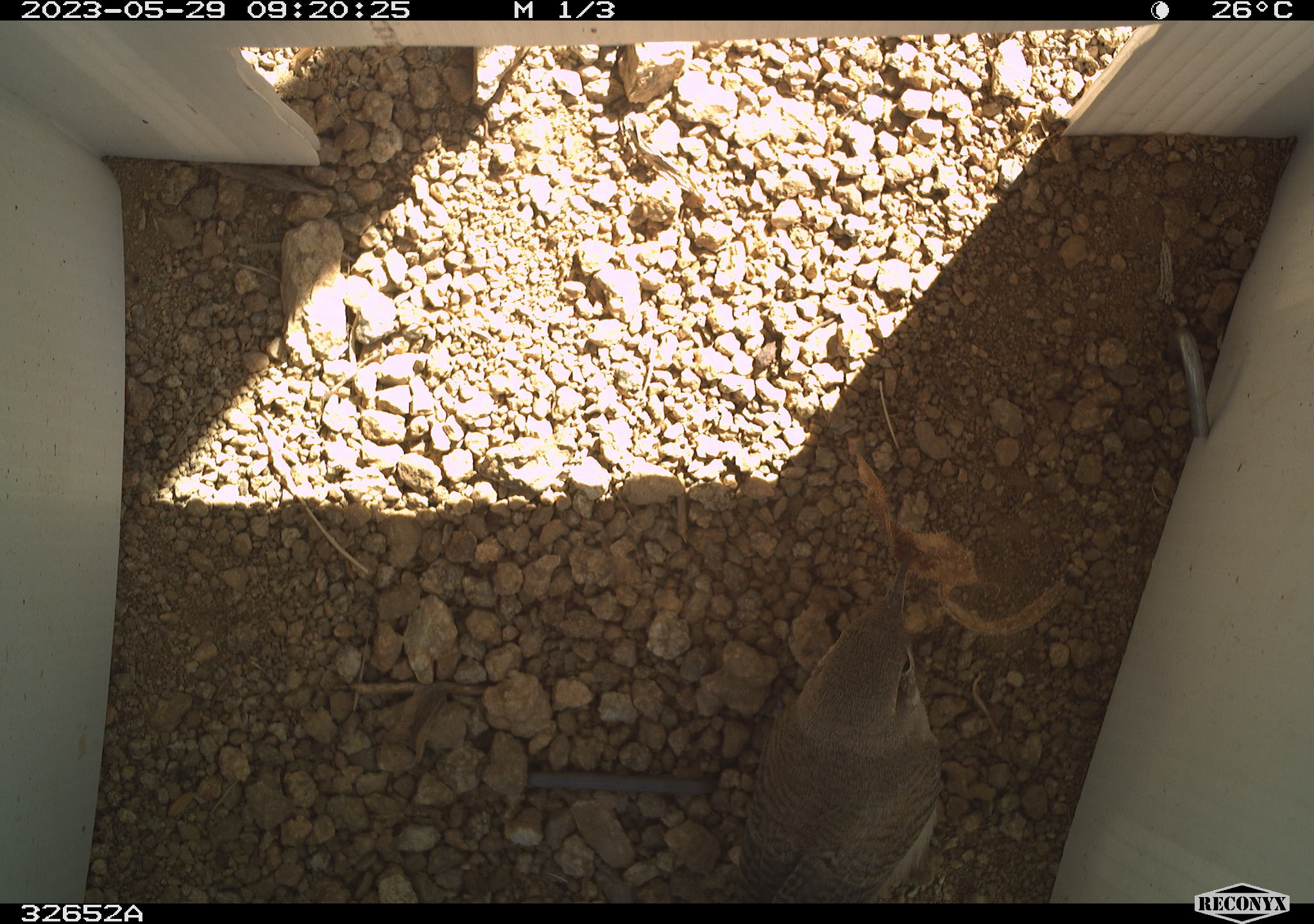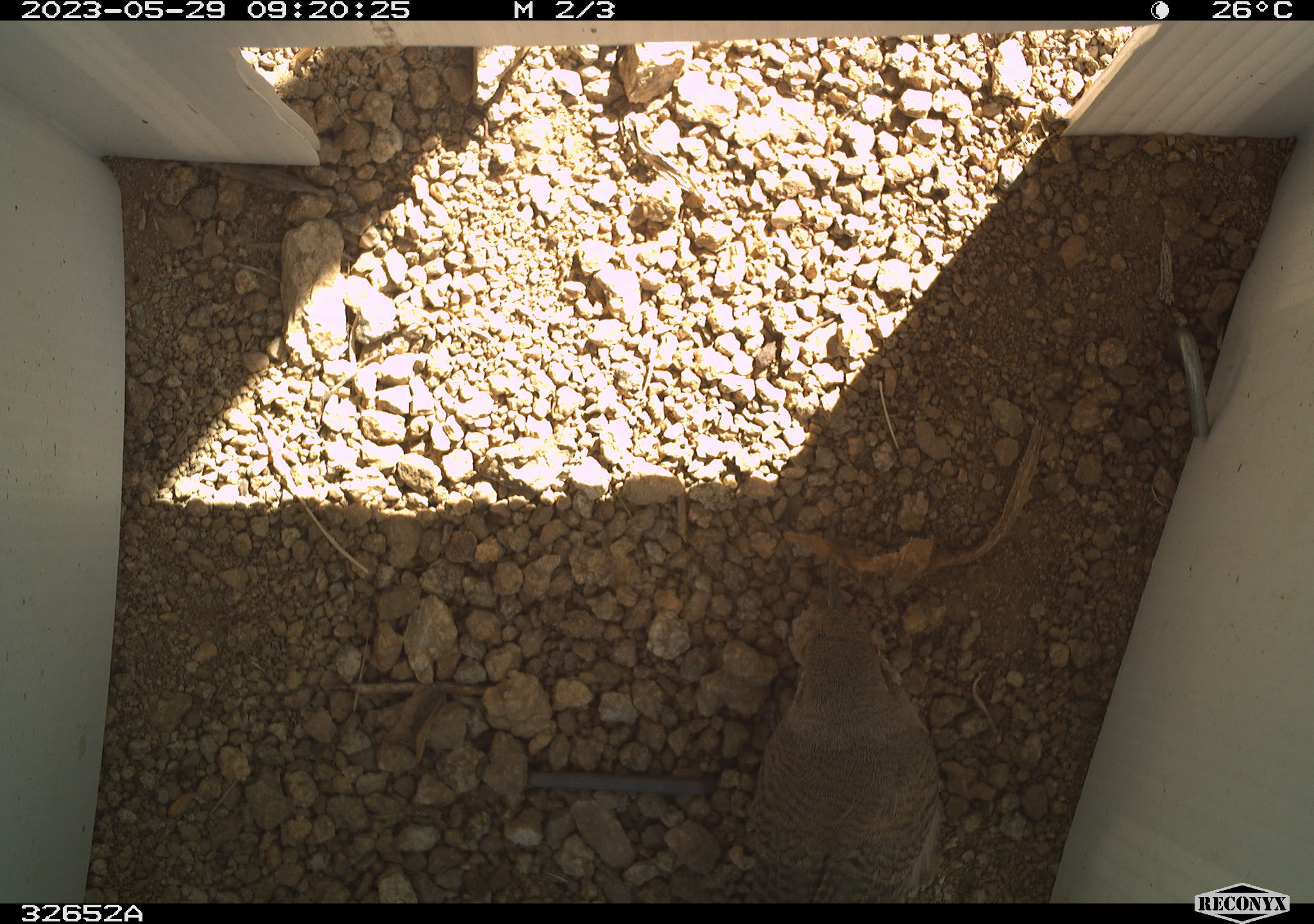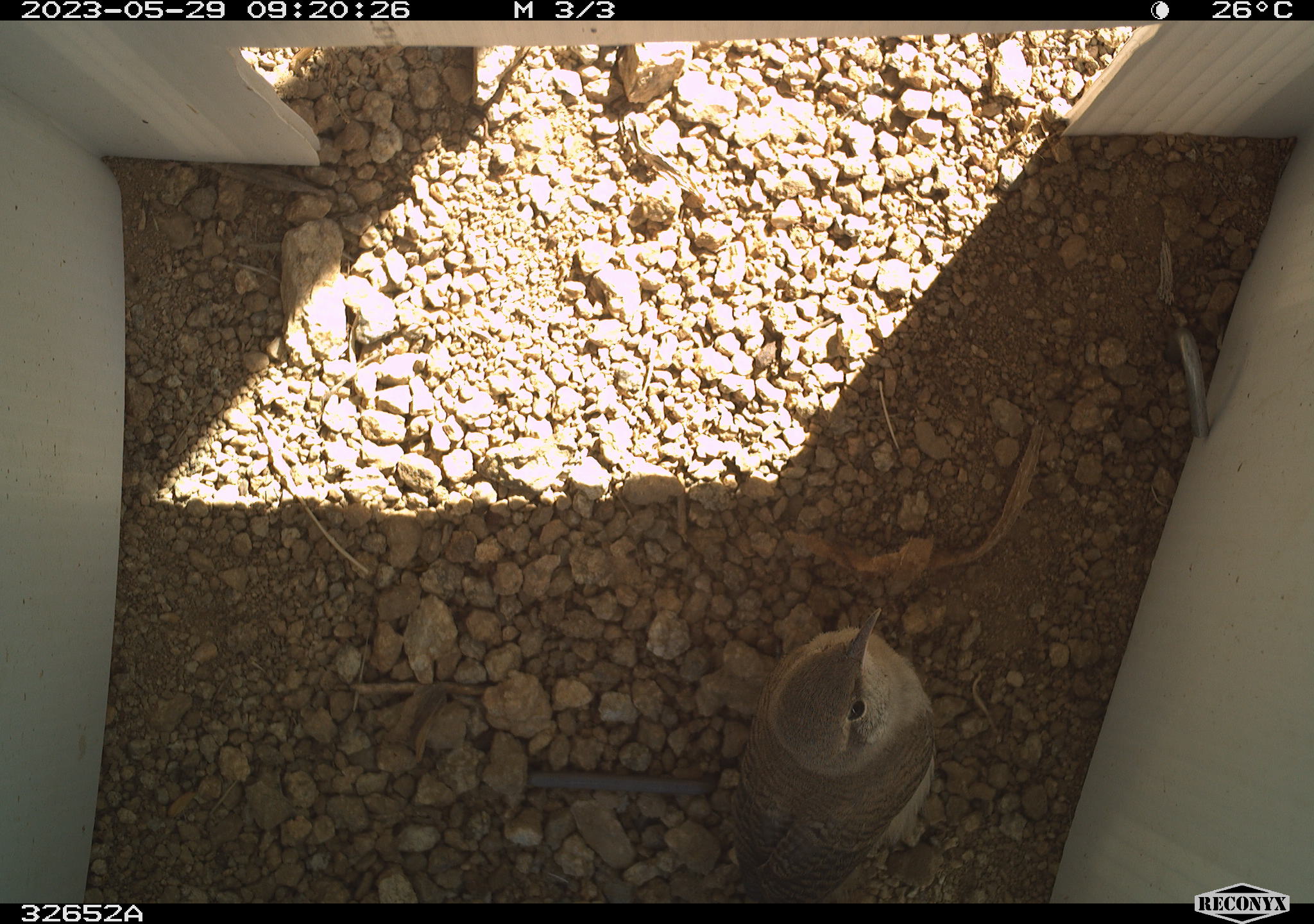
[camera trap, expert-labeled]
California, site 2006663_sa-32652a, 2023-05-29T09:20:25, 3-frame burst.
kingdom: Animalia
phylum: Chordata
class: Aves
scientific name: Aves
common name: bird